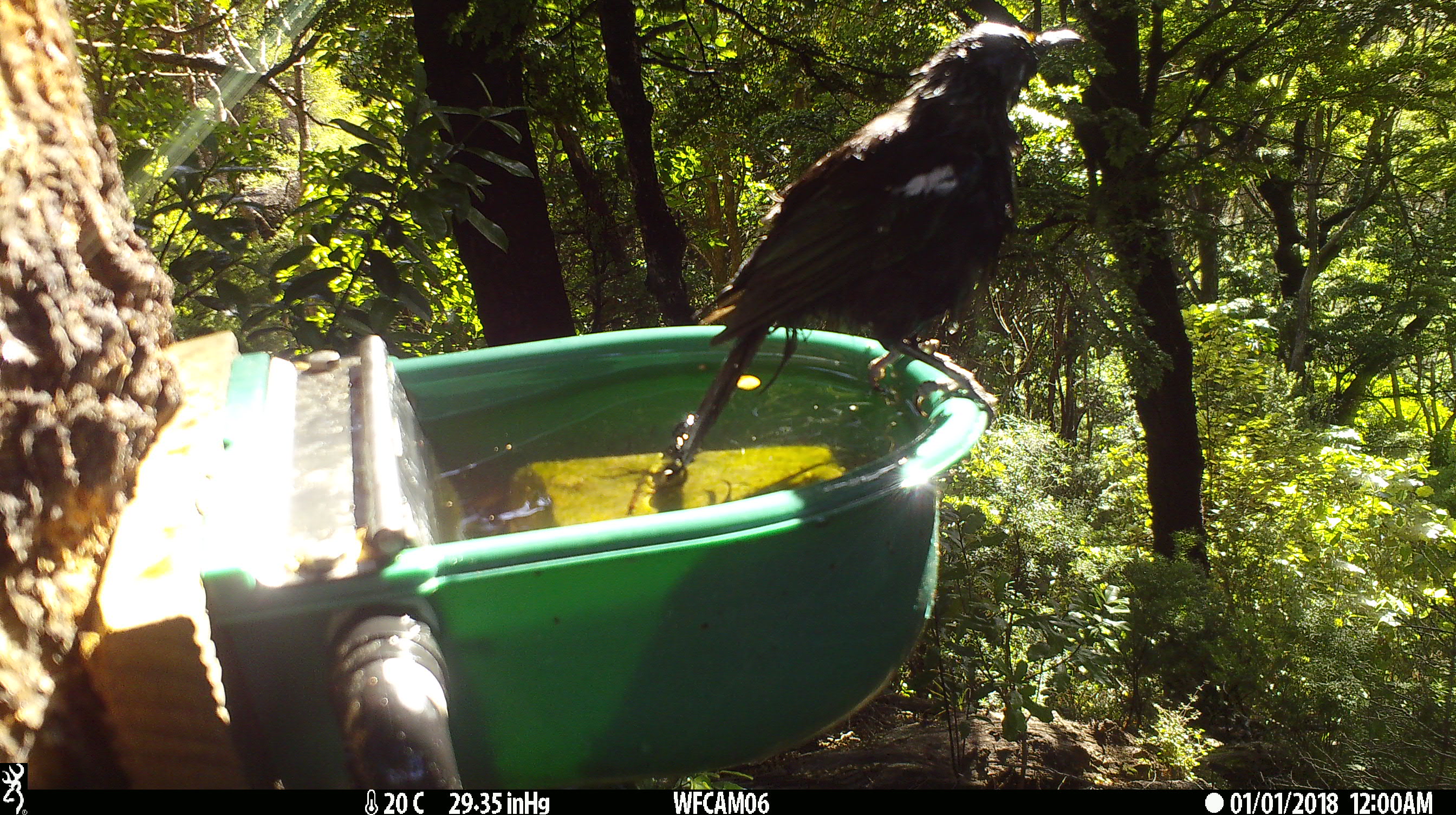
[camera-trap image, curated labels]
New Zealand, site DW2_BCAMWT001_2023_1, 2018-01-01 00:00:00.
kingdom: Animalia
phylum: Chordata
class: Aves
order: Passeriformes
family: Meliphagidae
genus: Prosthemadera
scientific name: Prosthemadera novaeseelandiae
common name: tui